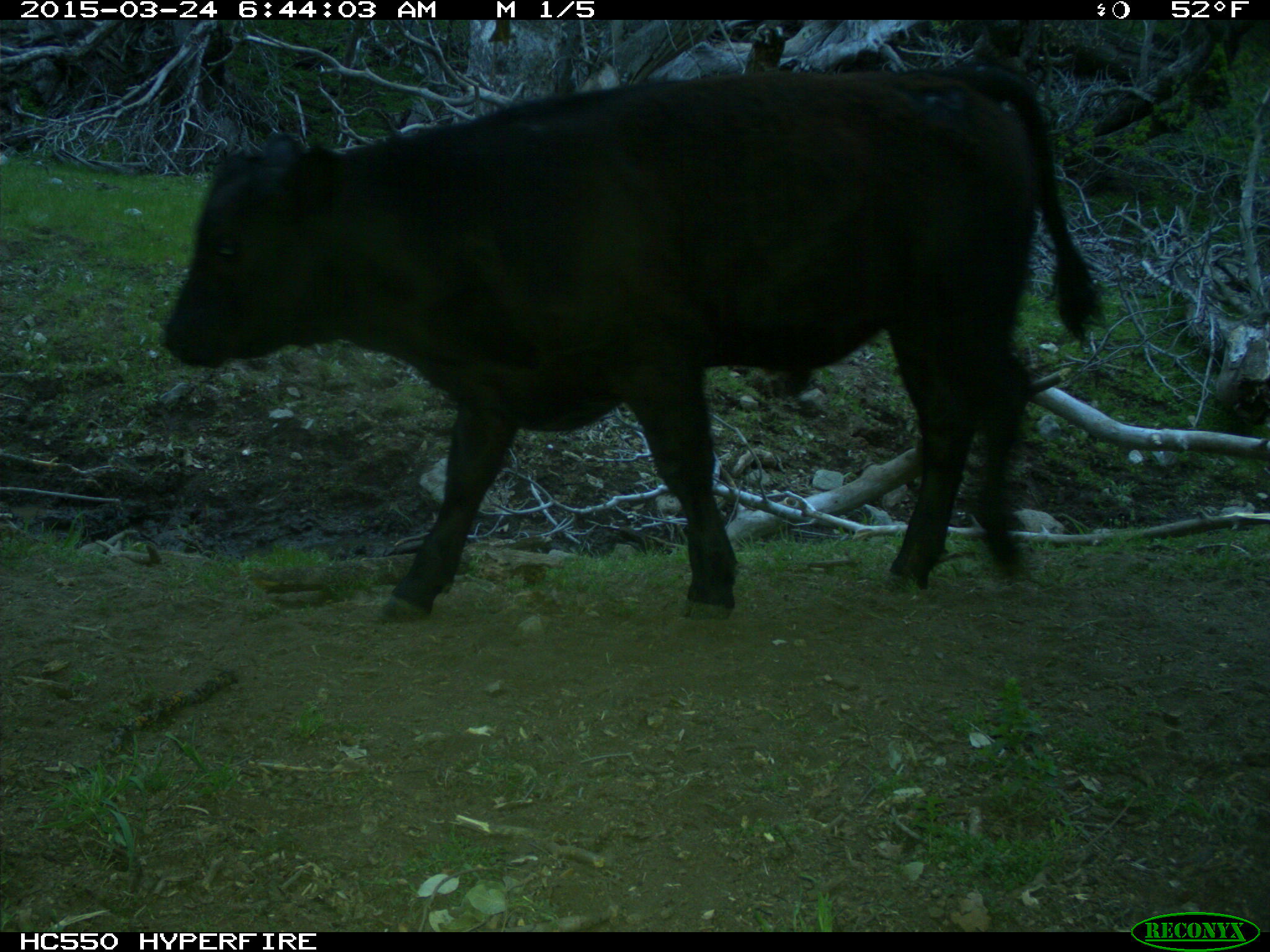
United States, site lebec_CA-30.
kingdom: Animalia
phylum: Chordata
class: Mammalia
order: Artiodactyla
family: Bovidae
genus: Bos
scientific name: Bos taurus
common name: domestic cow